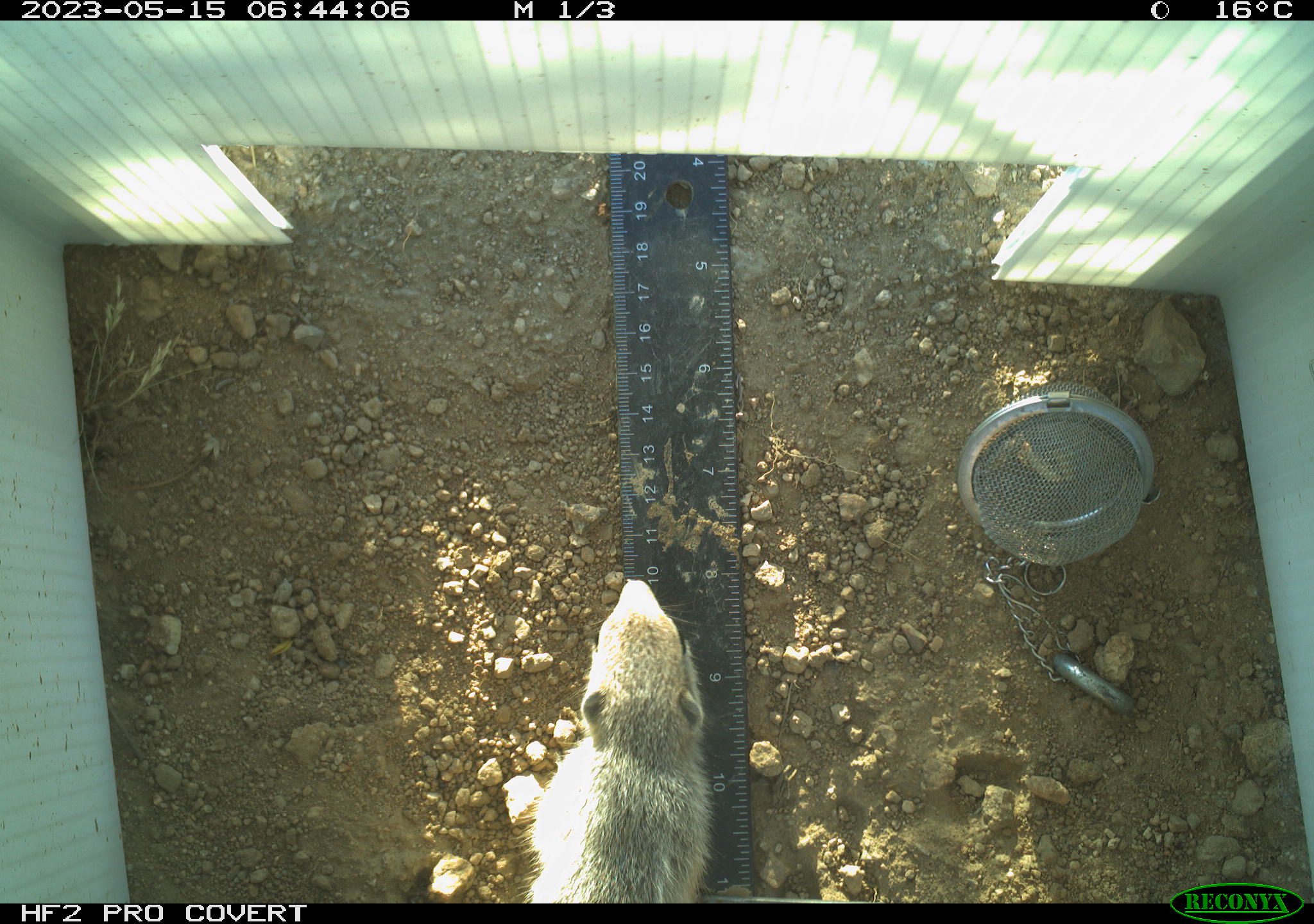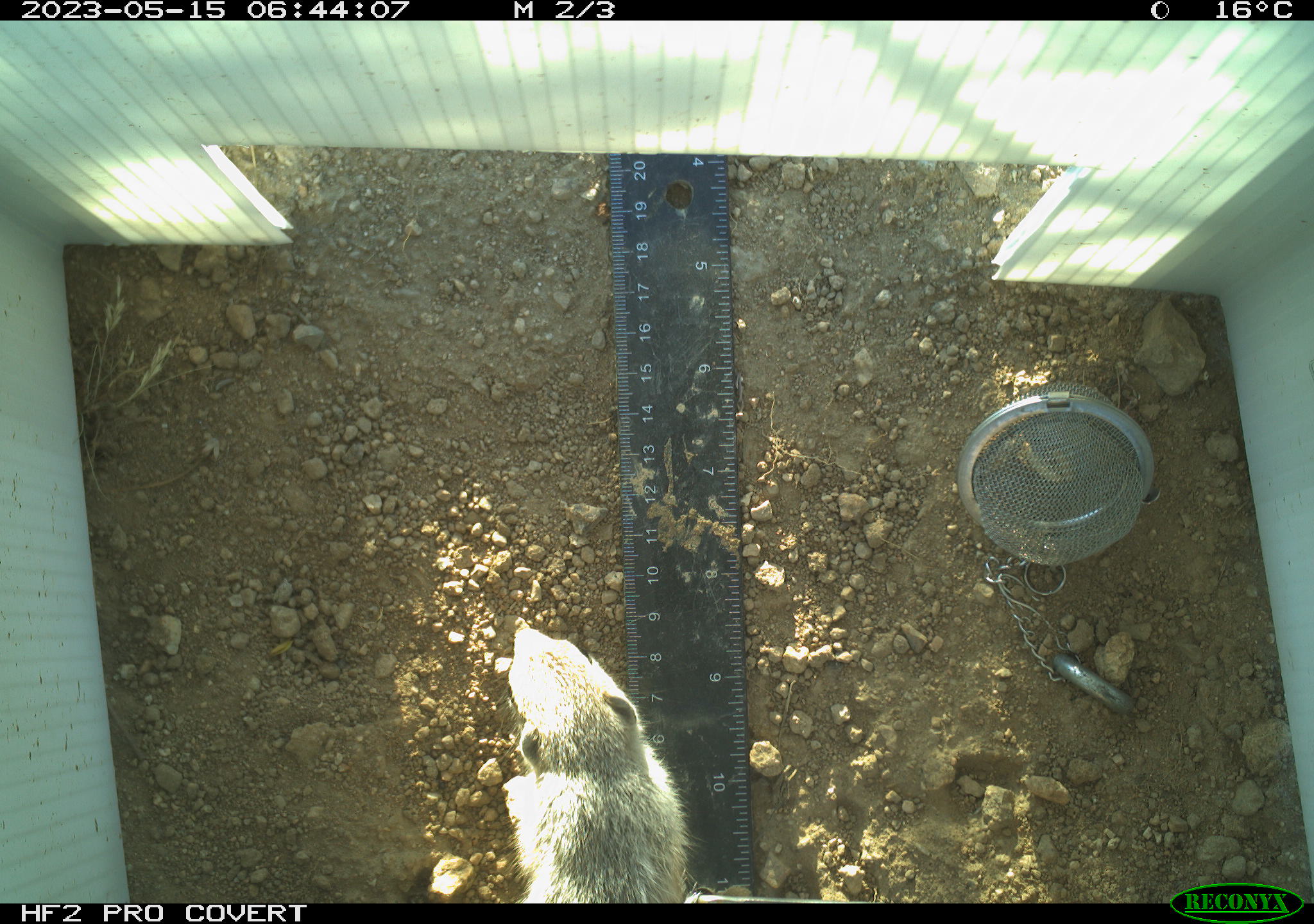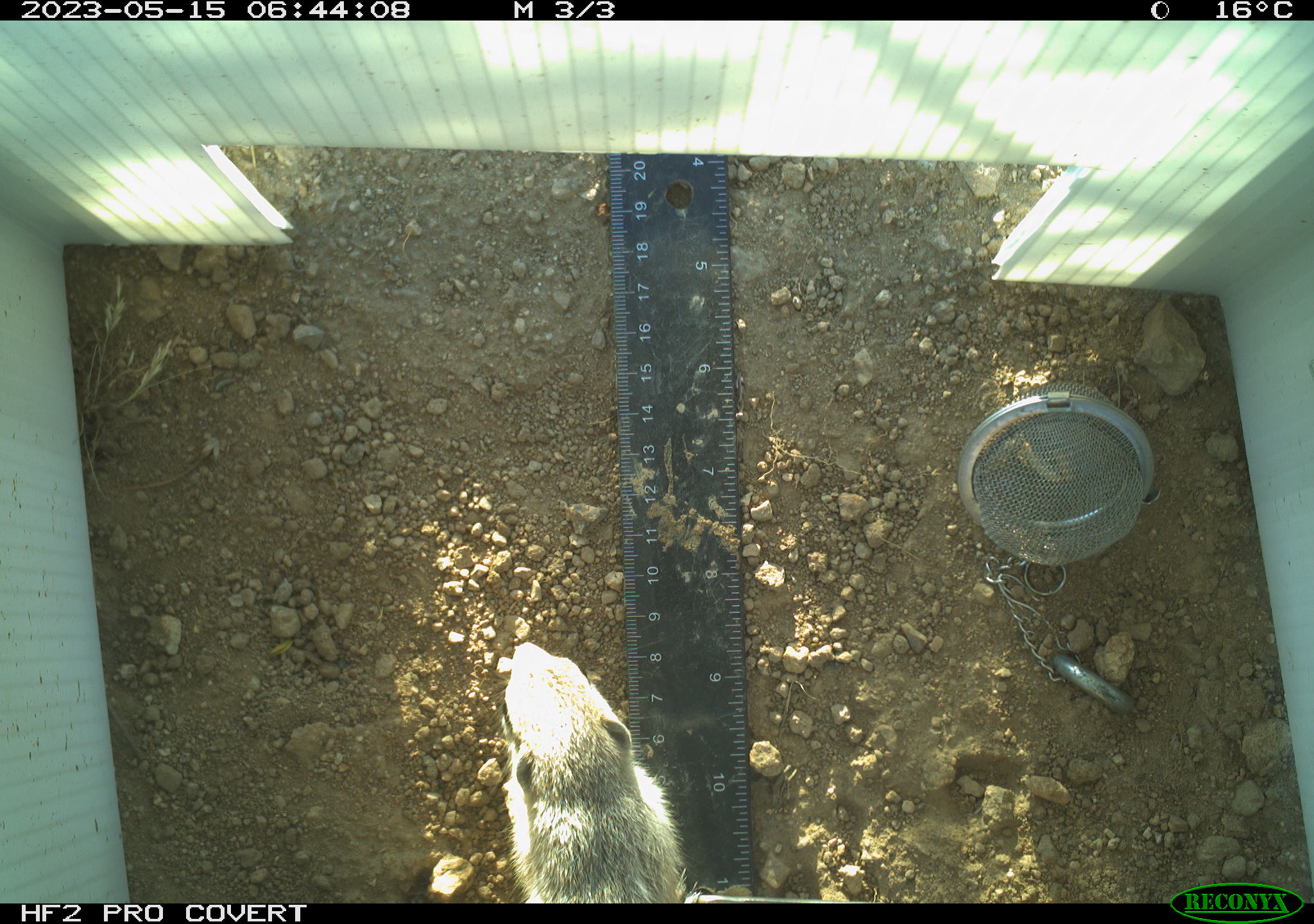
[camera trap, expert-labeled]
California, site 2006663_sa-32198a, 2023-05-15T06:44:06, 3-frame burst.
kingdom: Animalia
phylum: Chordata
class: Mammalia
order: Rodentia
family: Sciuridae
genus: Ammospermophilus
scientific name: Ammospermophilus leucurus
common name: white-tailed antelope squirrel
White-tailed antelope squirrel (Ammospermophilus leucurus).